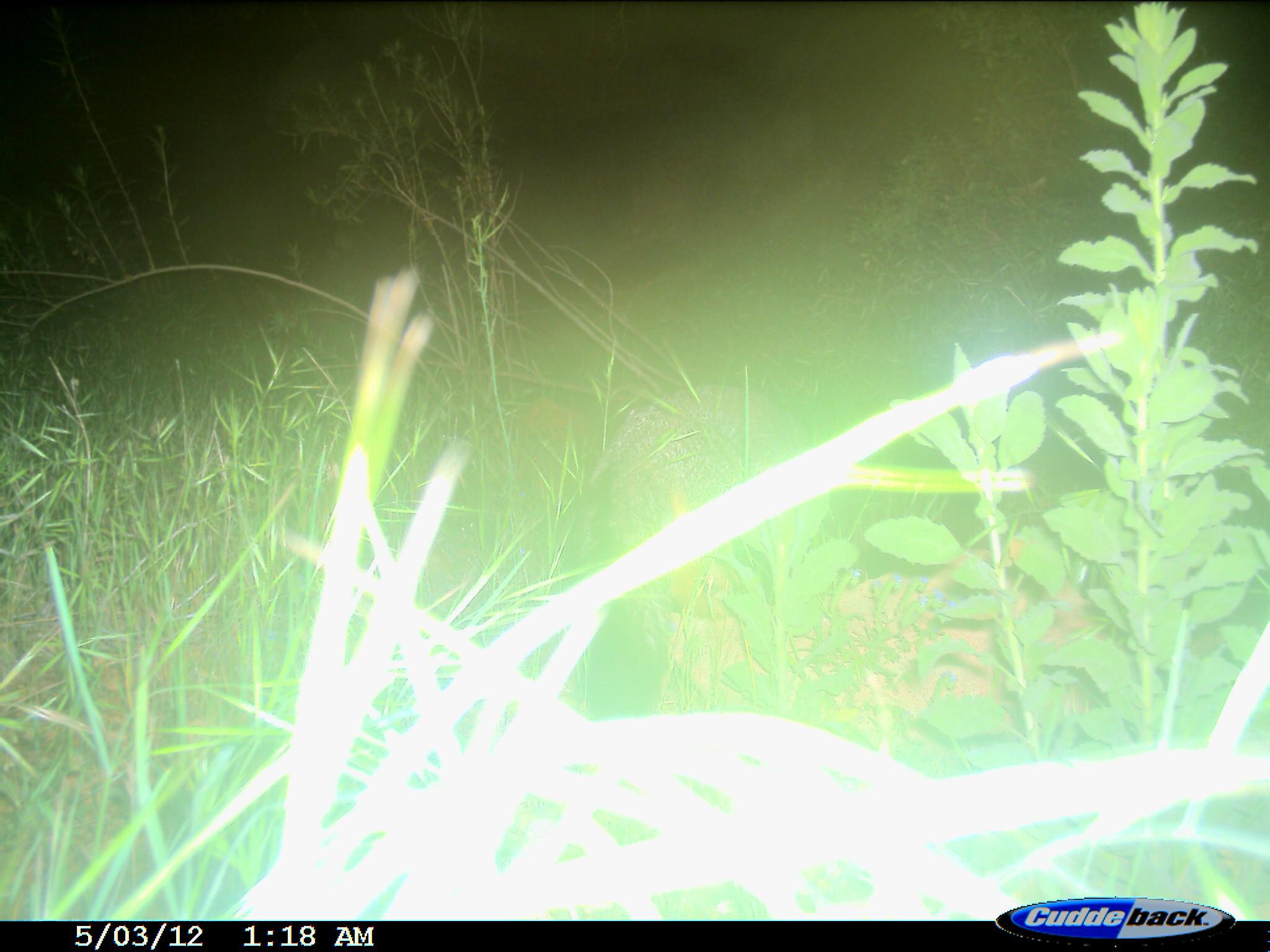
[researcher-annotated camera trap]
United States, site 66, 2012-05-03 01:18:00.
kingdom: Animalia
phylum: Chordata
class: Mammalia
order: Carnivora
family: Canidae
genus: Urocyon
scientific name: Urocyon cinereoargenteus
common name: gray fox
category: fox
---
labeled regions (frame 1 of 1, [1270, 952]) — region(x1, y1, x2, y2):
fox: region(648, 476, 1225, 805)